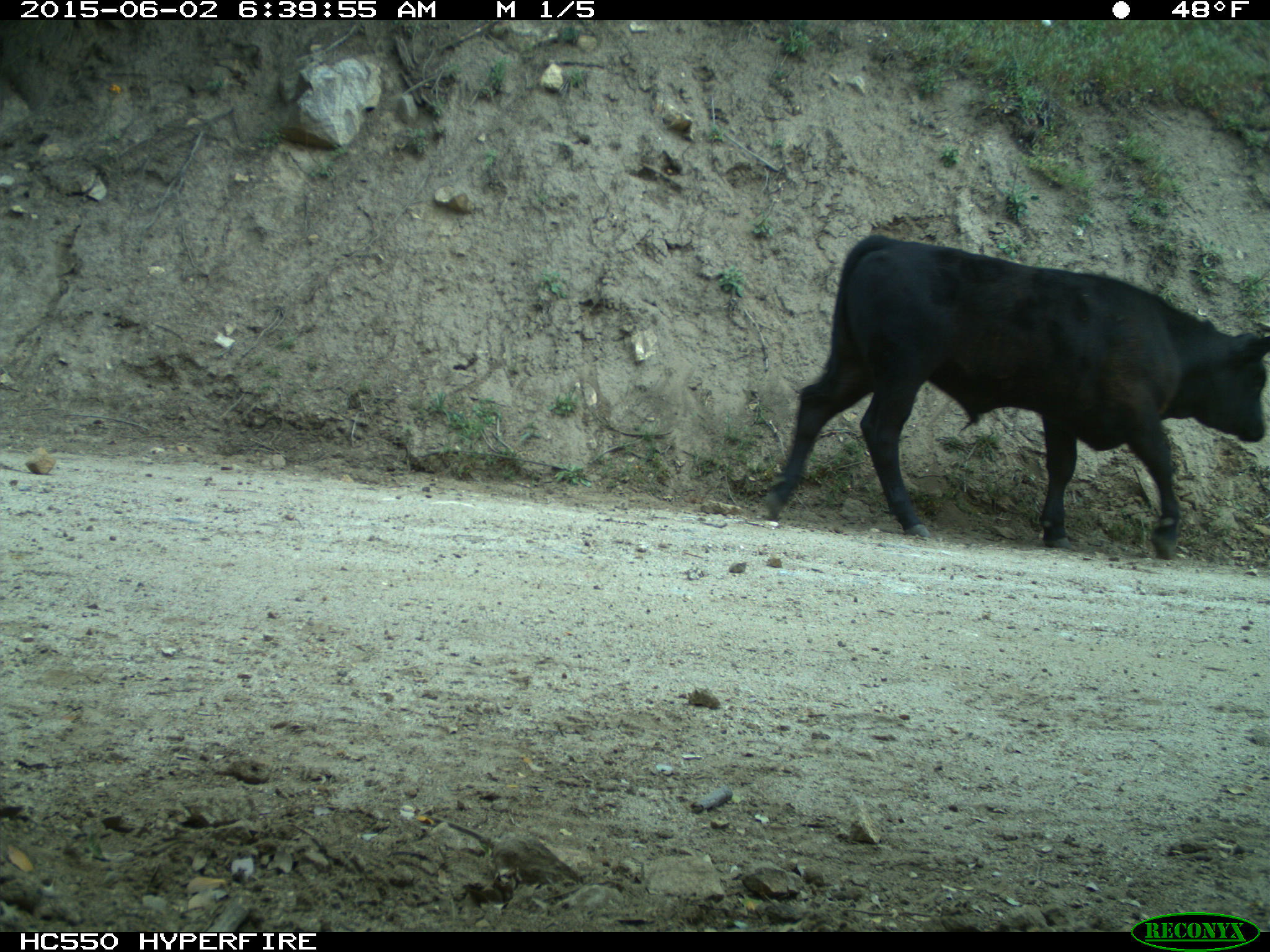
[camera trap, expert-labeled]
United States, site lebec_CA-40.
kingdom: Animalia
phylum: Chordata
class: Mammalia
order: Artiodactyla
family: Bovidae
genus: Bos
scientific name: Bos taurus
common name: domestic cow